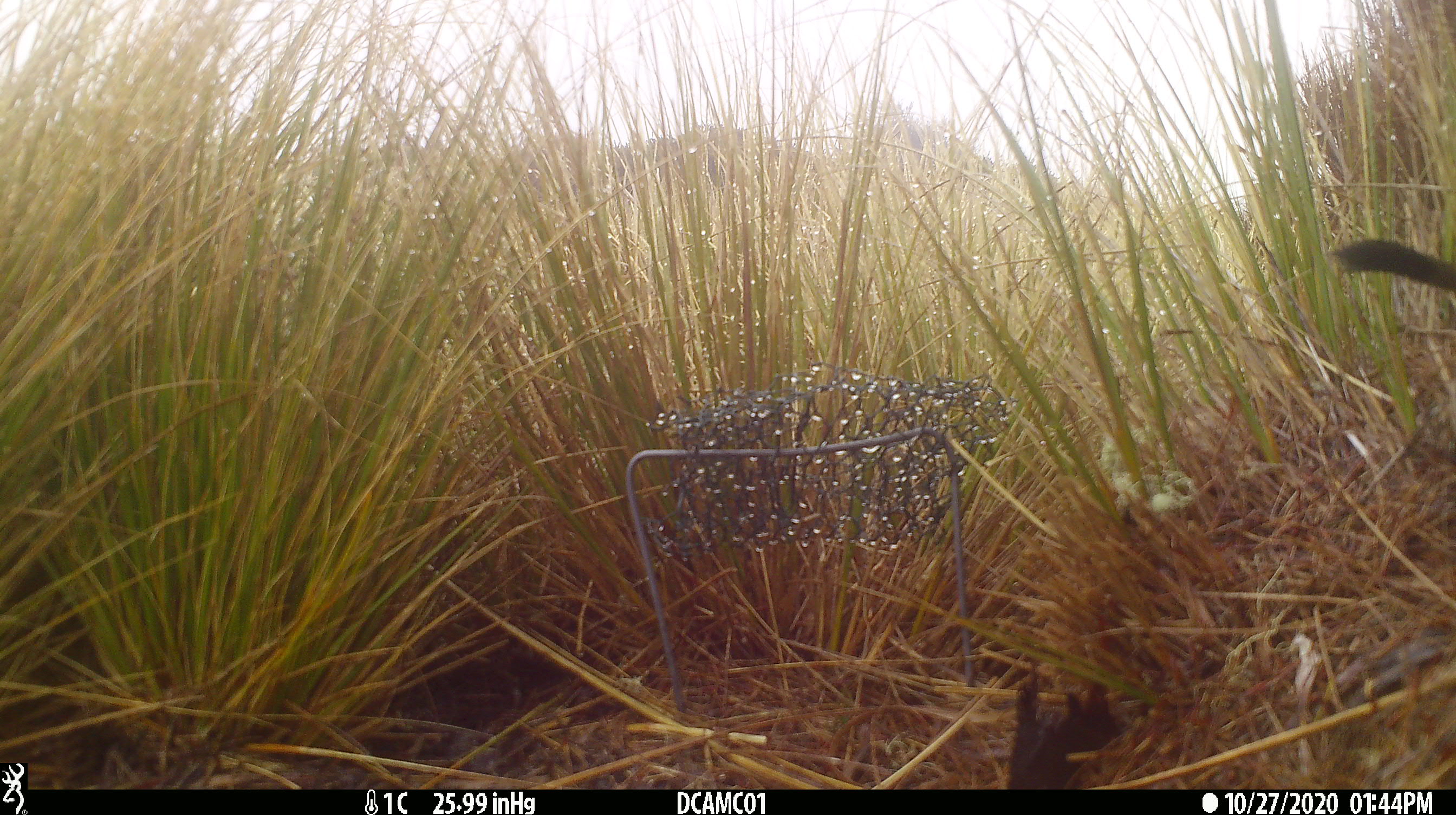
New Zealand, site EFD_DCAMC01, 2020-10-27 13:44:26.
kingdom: Animalia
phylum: Chordata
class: Mammalia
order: Carnivora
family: Mustelidae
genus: Mustela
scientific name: Mustela erminea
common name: stoat